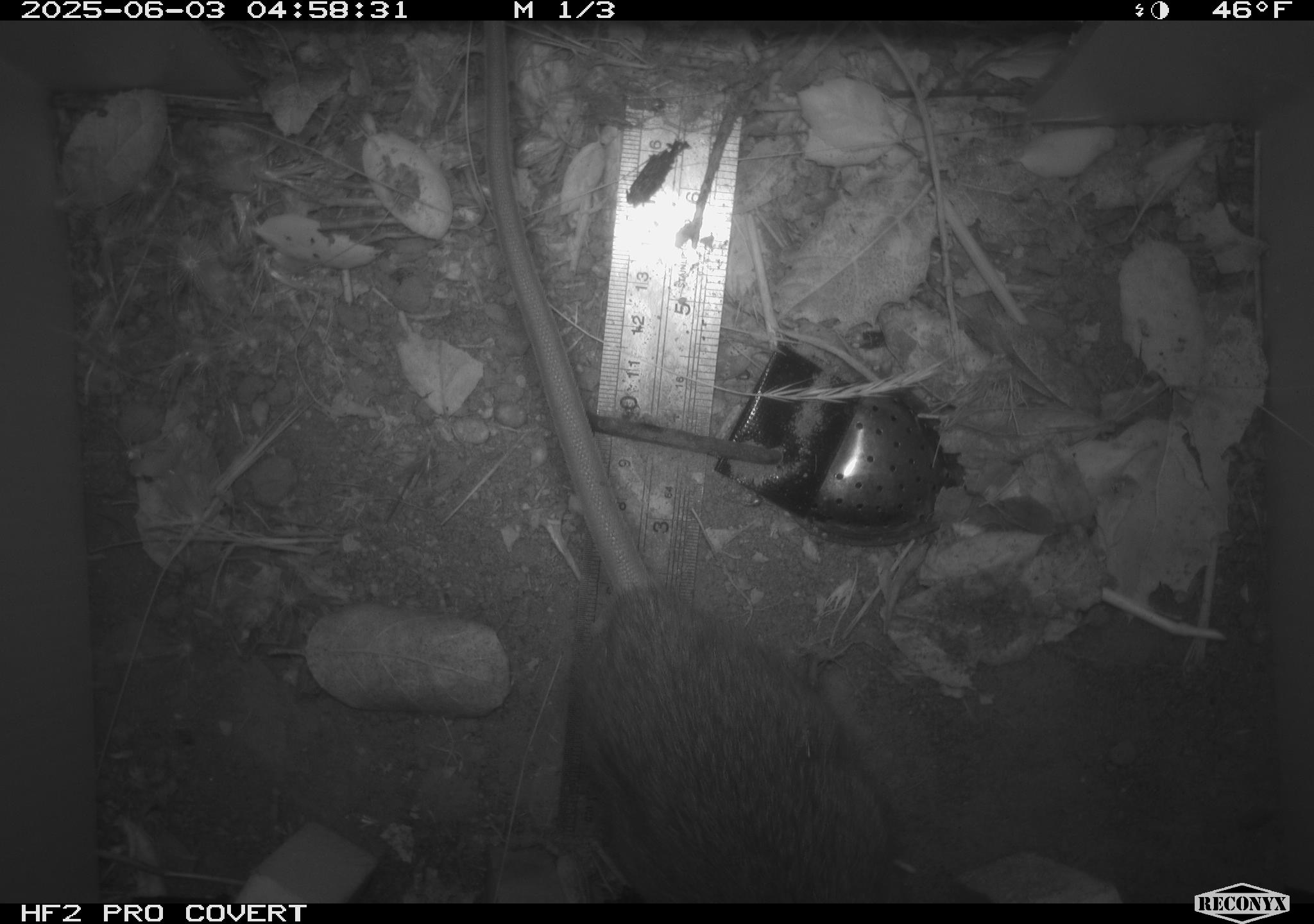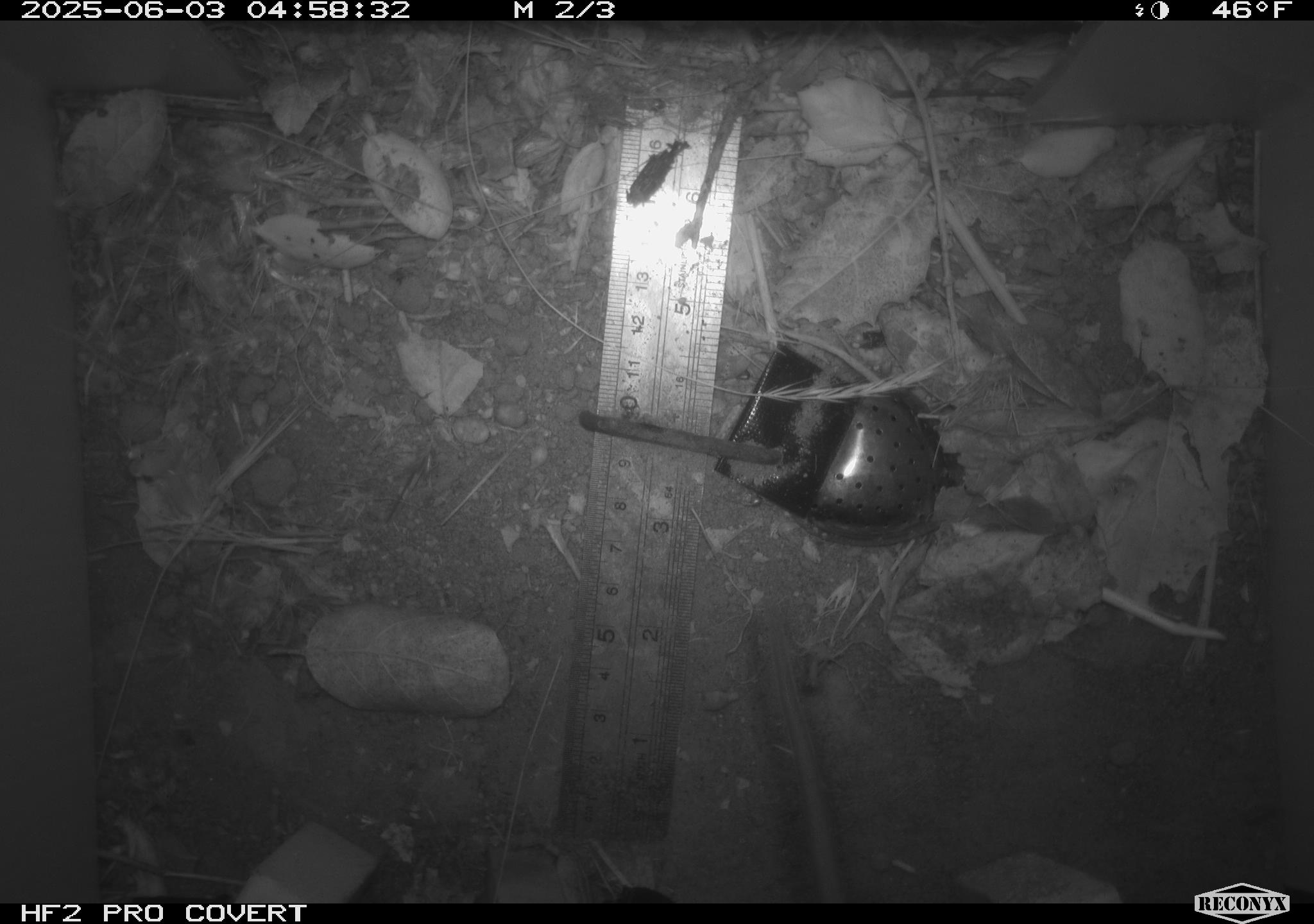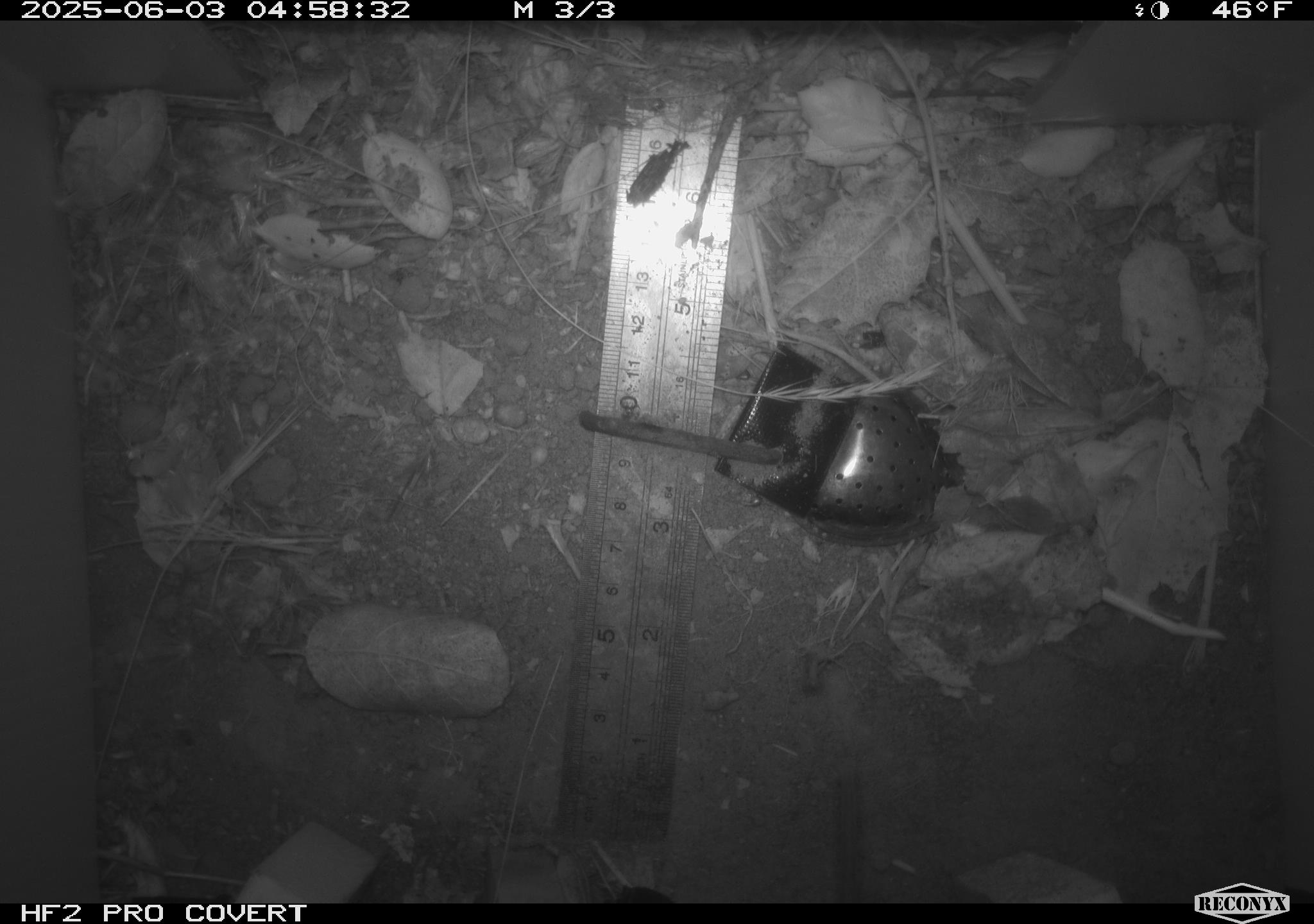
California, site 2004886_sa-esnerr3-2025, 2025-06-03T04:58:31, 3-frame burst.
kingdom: Animalia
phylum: Chordata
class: Mammalia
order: Rodentia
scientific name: Rodentia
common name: rodent